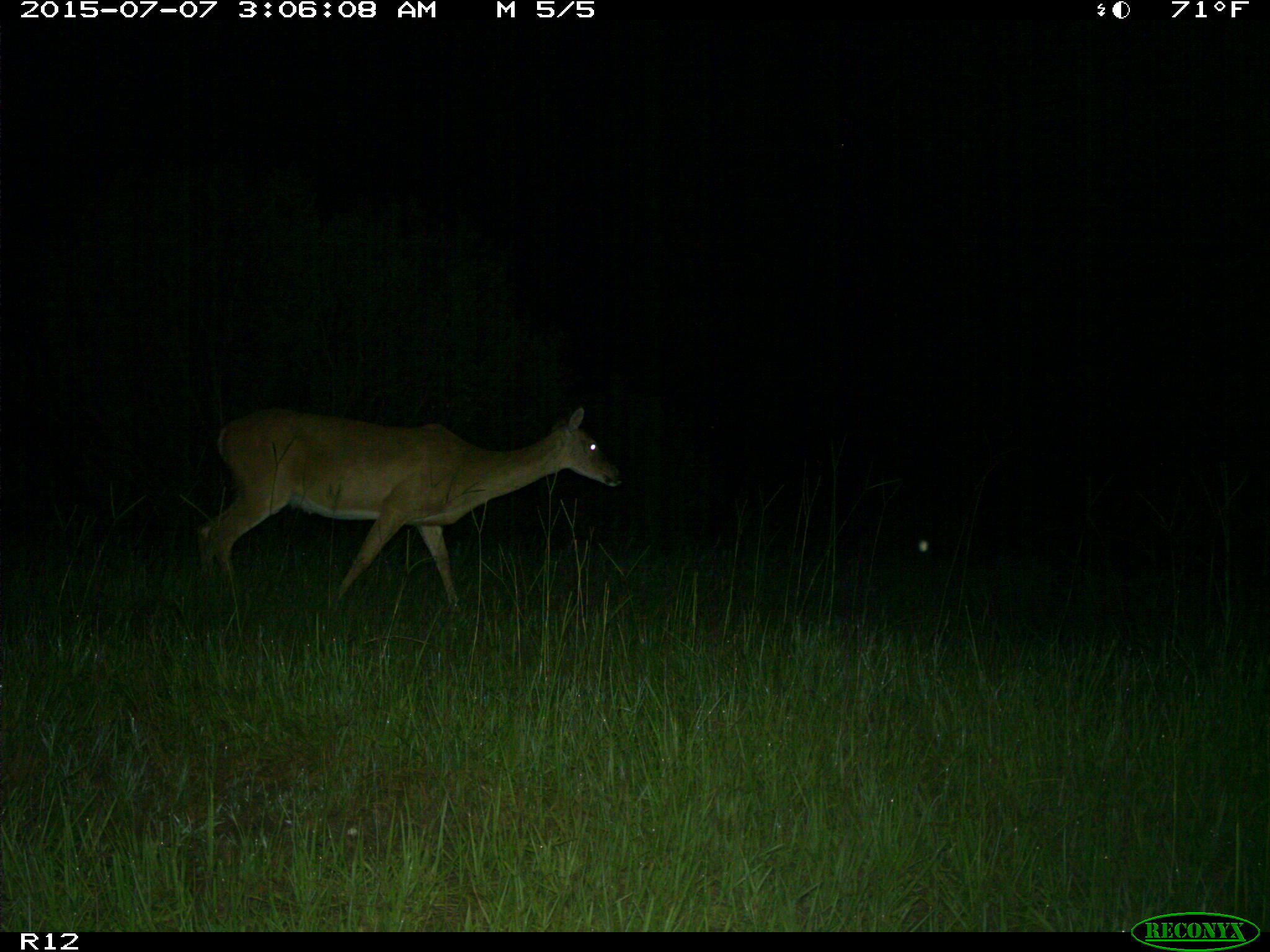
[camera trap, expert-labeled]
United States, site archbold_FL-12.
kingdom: Animalia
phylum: Chordata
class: Mammalia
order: Artiodactyla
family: Cervidae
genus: Odocoileus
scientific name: Odocoileus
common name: deer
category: unidentified deer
Unidentified deer (deer) (Odocoileus).